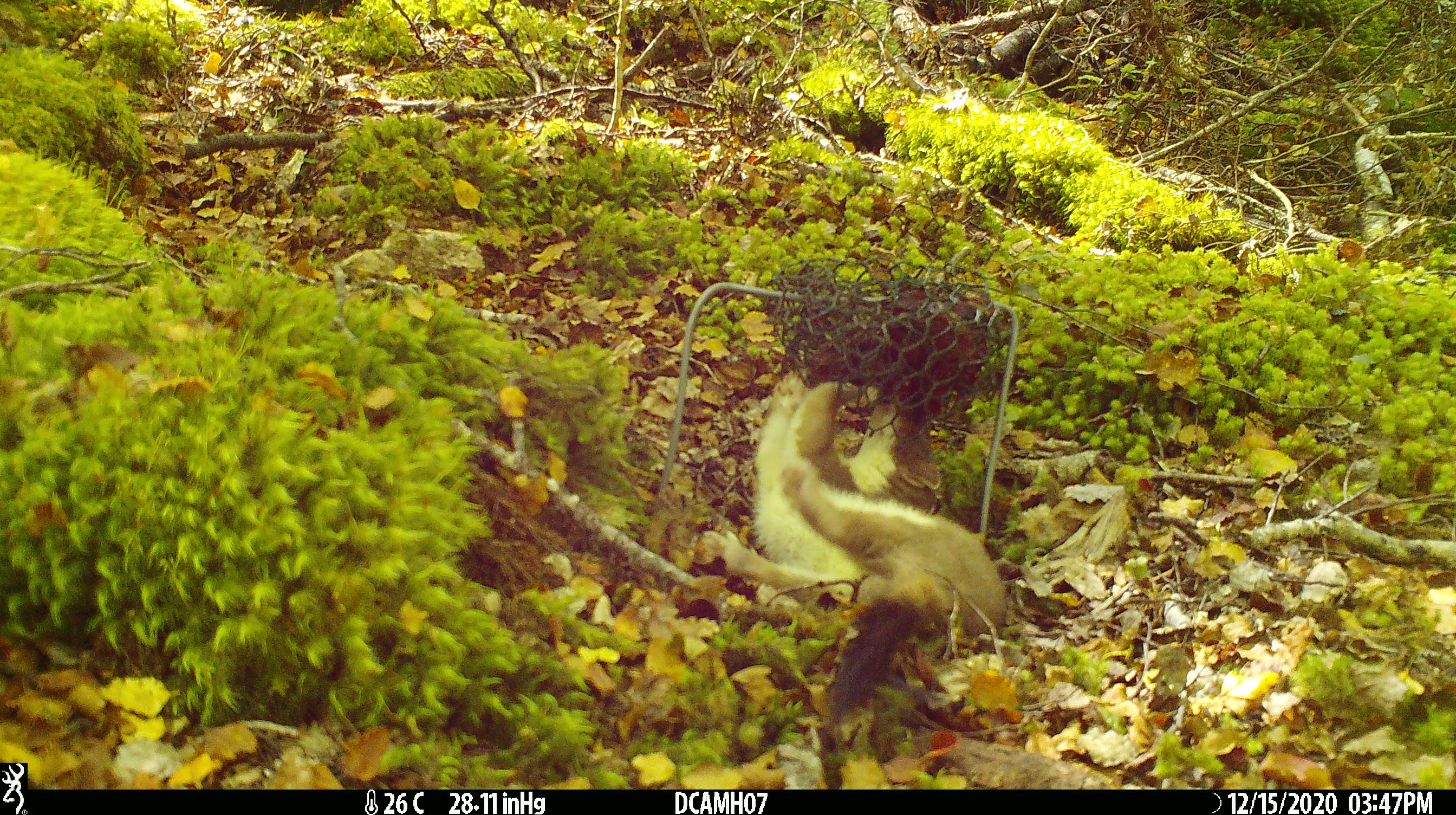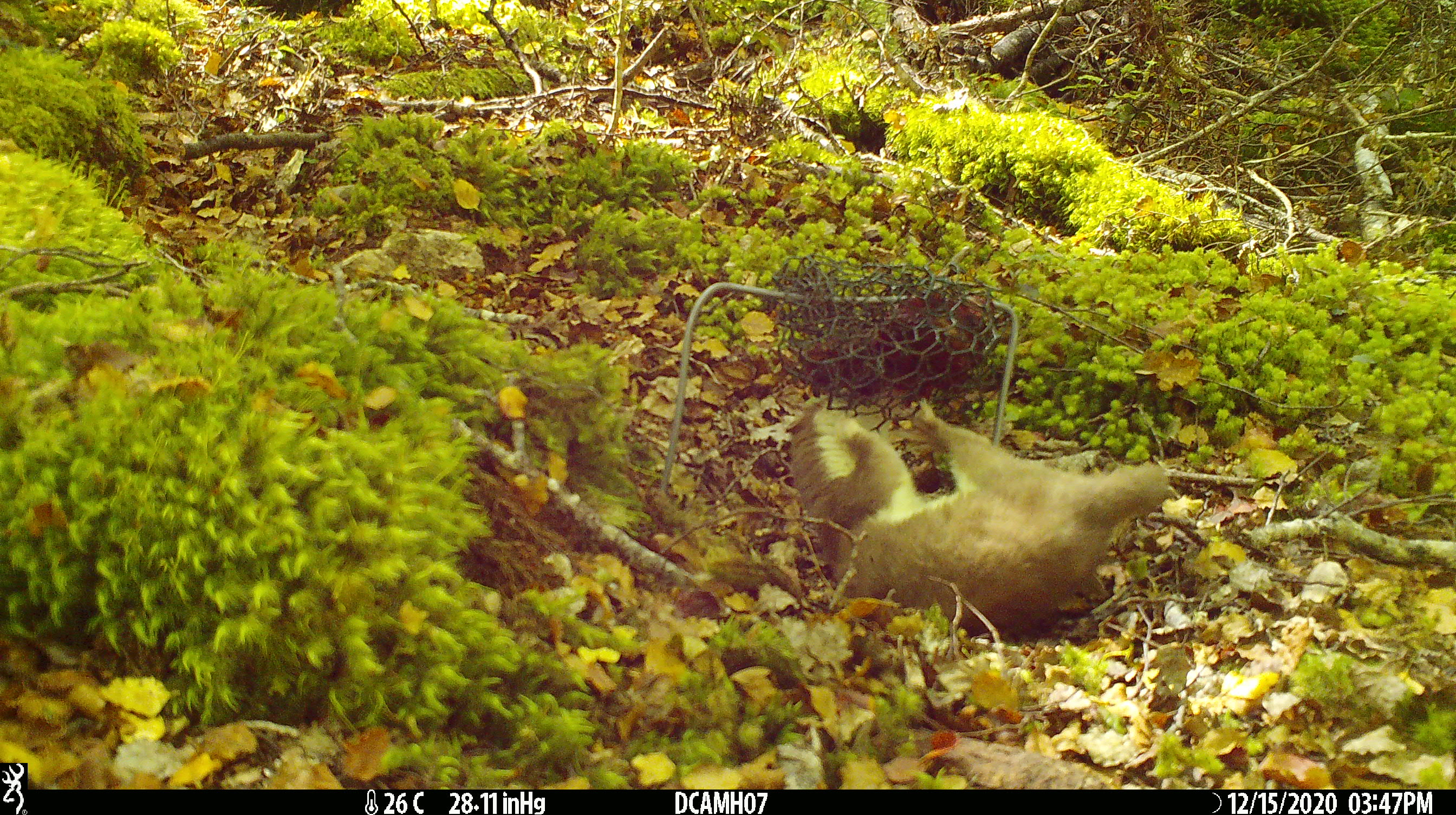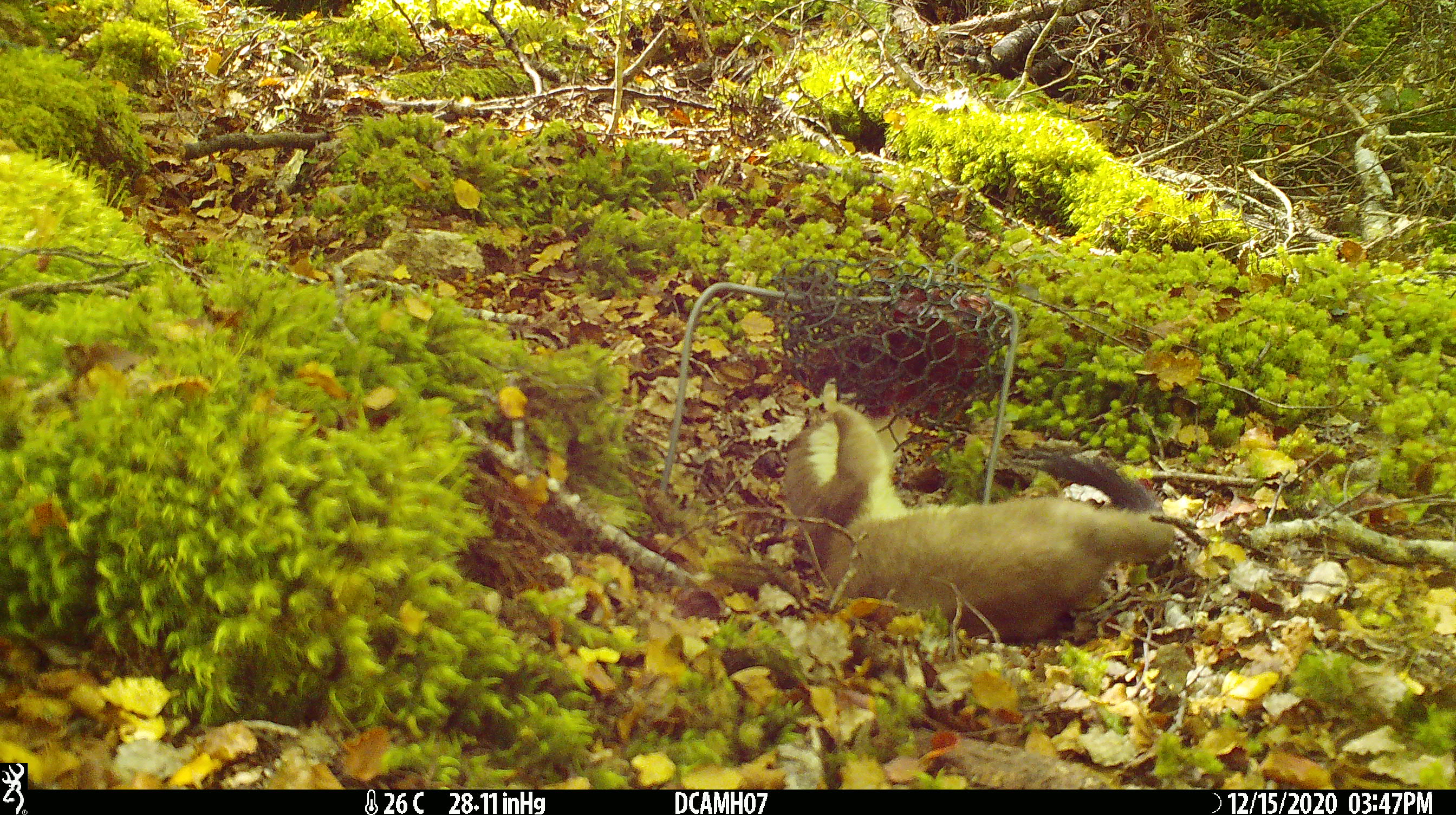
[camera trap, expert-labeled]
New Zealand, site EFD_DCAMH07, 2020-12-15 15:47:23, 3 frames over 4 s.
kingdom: Animalia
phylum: Chordata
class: Mammalia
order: Carnivora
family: Mustelidae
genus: Mustela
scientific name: Mustela erminea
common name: stoat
Stoat (Mustela erminea).